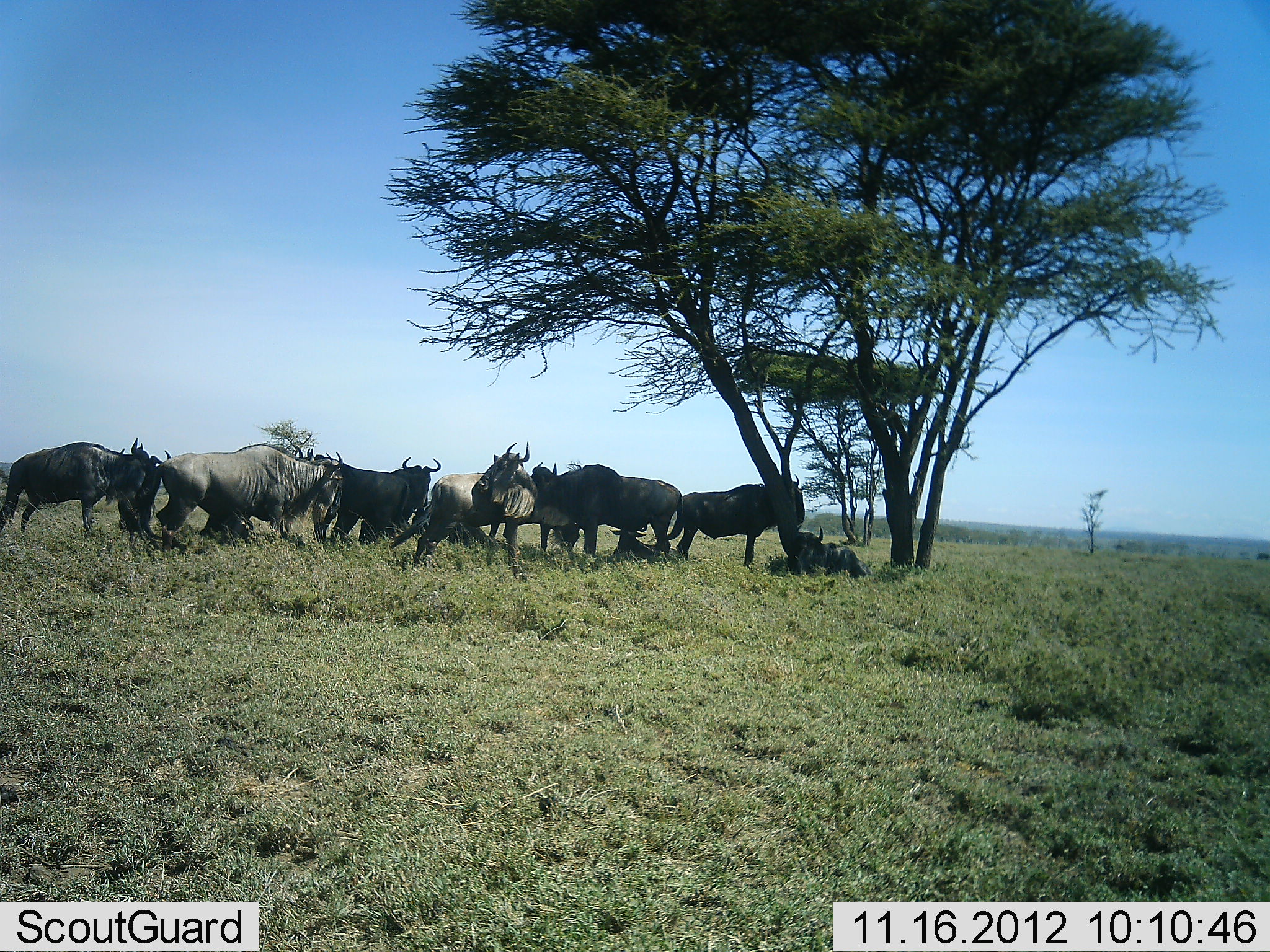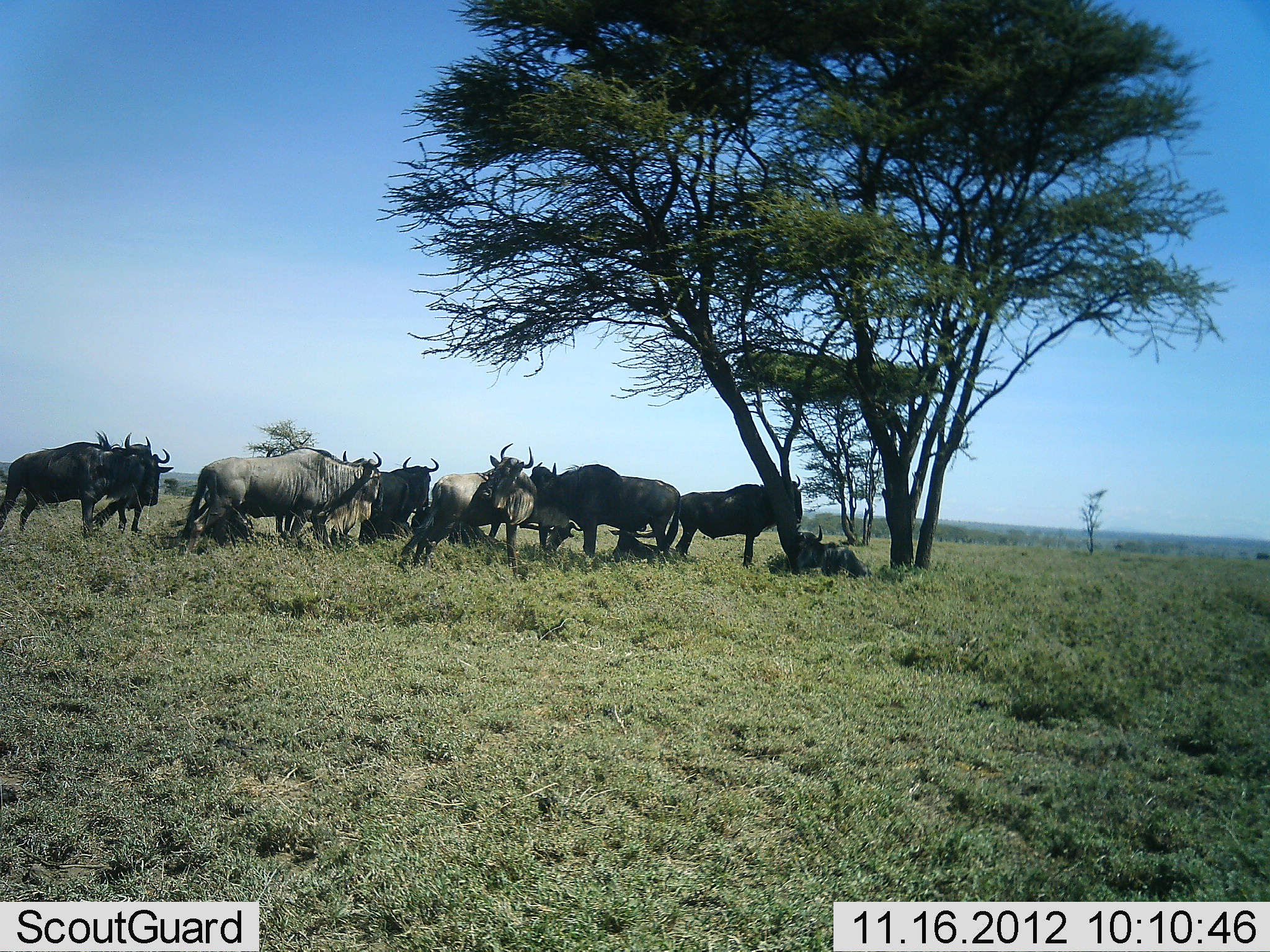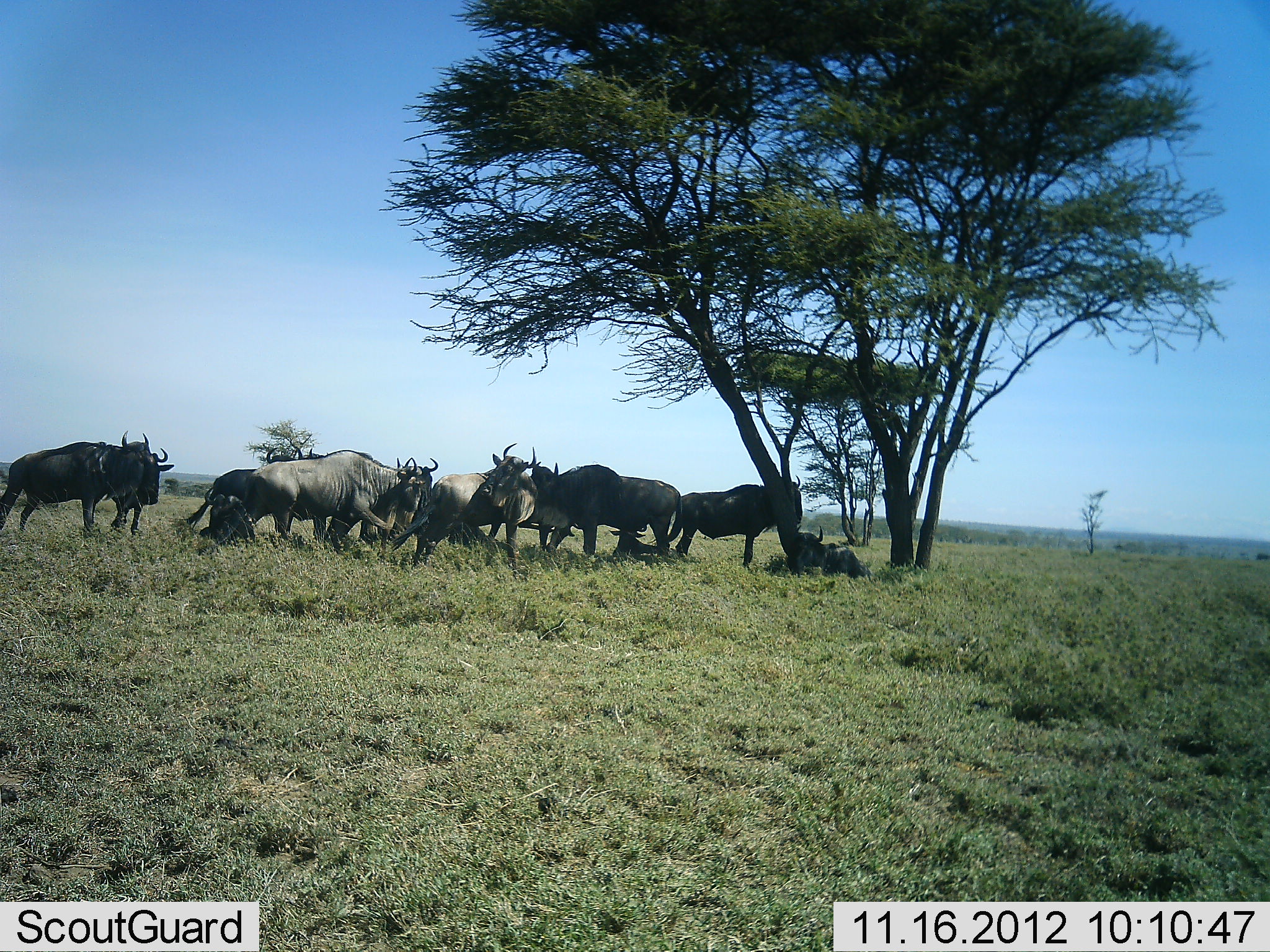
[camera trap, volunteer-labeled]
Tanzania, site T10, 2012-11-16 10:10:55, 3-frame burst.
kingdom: Animalia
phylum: Chordata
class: Mammalia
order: Artiodactyla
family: Bovidae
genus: Connochaetes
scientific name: Connochaetes taurinus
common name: blue wildebeest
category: wildebeest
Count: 11-50.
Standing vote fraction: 90%.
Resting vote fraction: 80%.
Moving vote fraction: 0%.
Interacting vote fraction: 10%.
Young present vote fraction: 10%.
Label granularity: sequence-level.